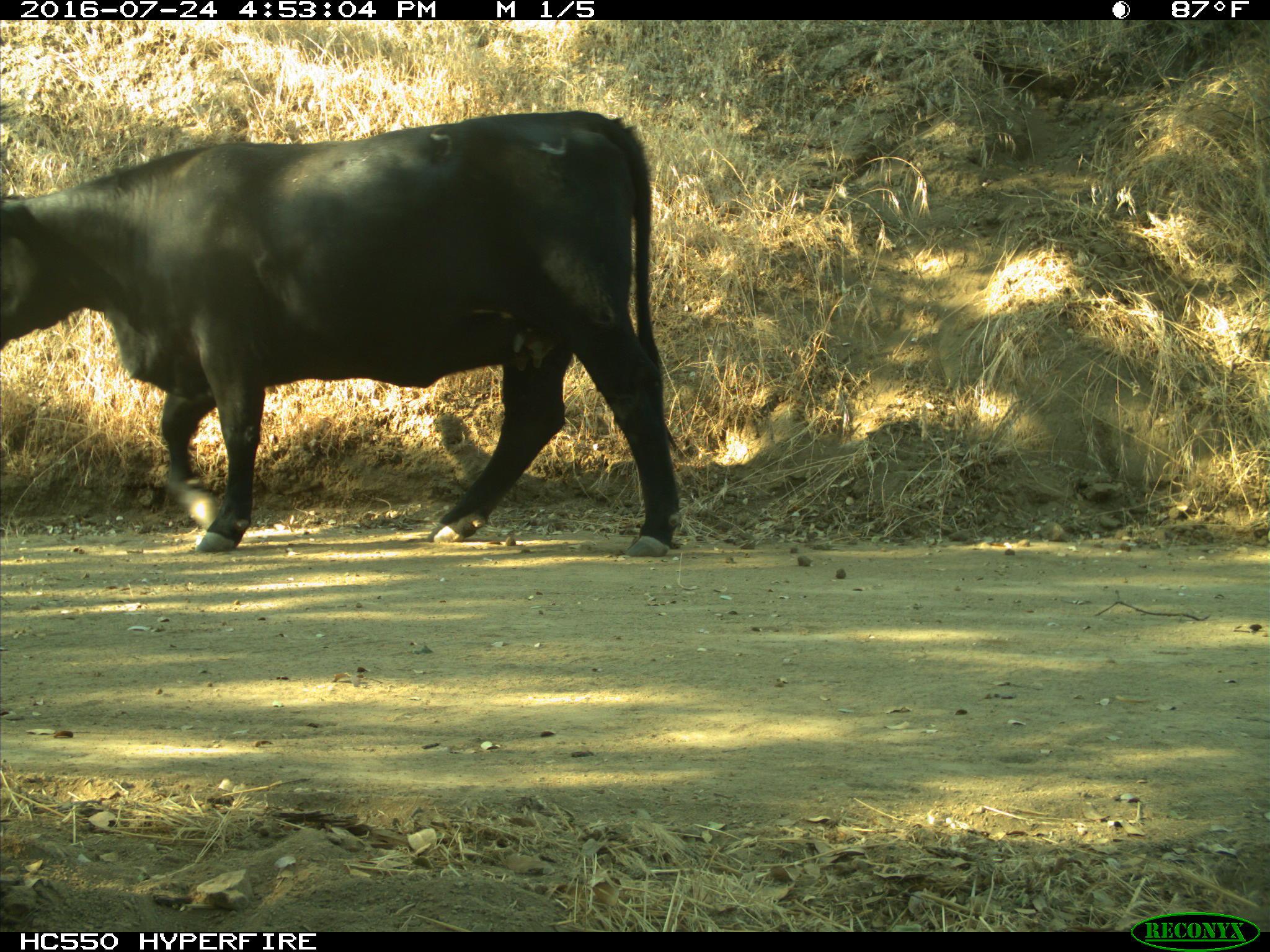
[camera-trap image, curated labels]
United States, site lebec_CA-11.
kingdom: Animalia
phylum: Chordata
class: Mammalia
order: Artiodactyla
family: Bovidae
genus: Bos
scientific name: Bos taurus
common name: domestic cow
Bos taurus (domestic cow).